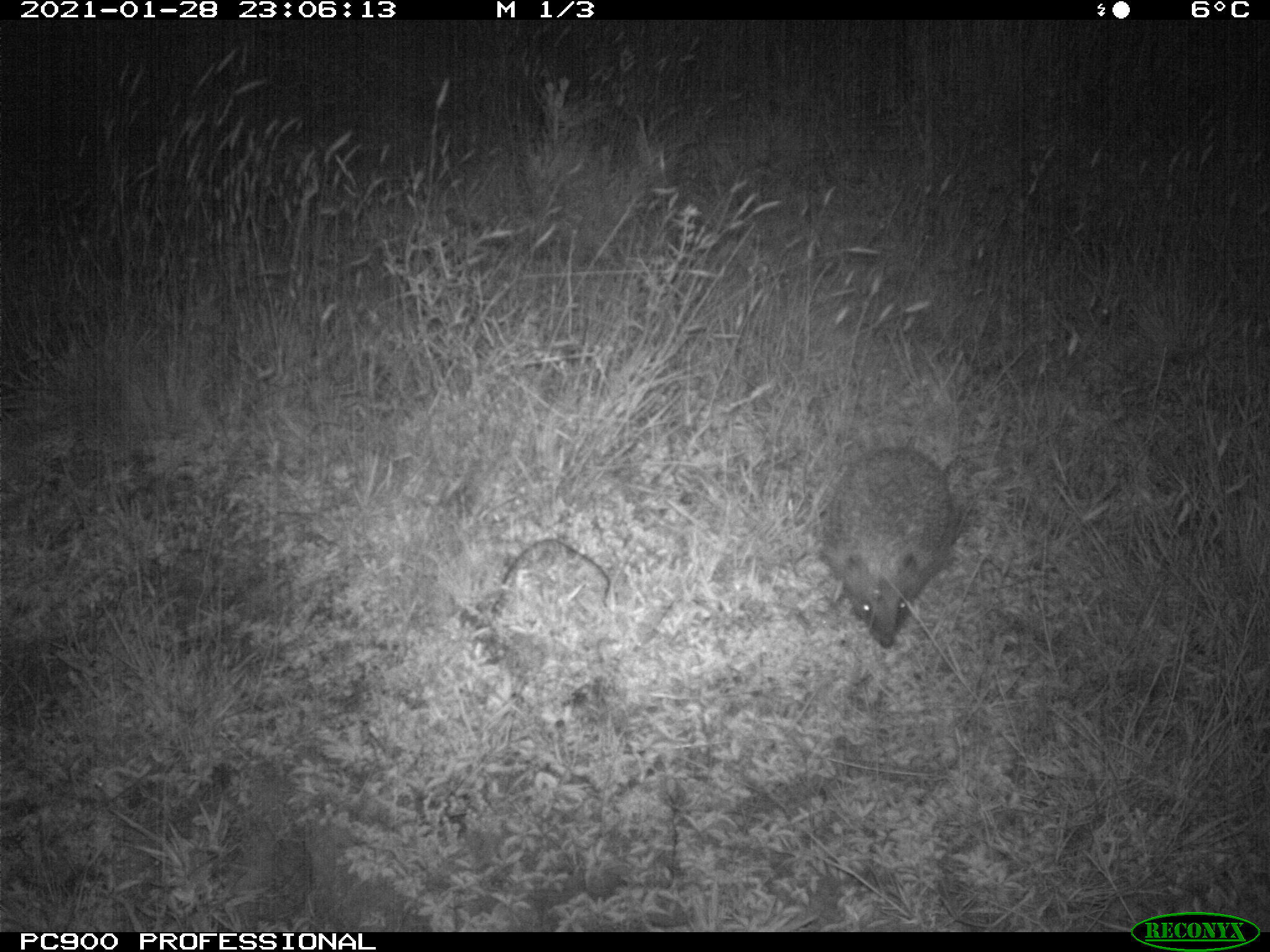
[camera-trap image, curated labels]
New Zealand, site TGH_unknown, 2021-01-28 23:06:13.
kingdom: Animalia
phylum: Chordata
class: Mammalia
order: Eulipotyphla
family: Erinaceidae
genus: Erinaceus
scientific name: Erinaceus europaeus europaeus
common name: european hedgehog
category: hedgehog